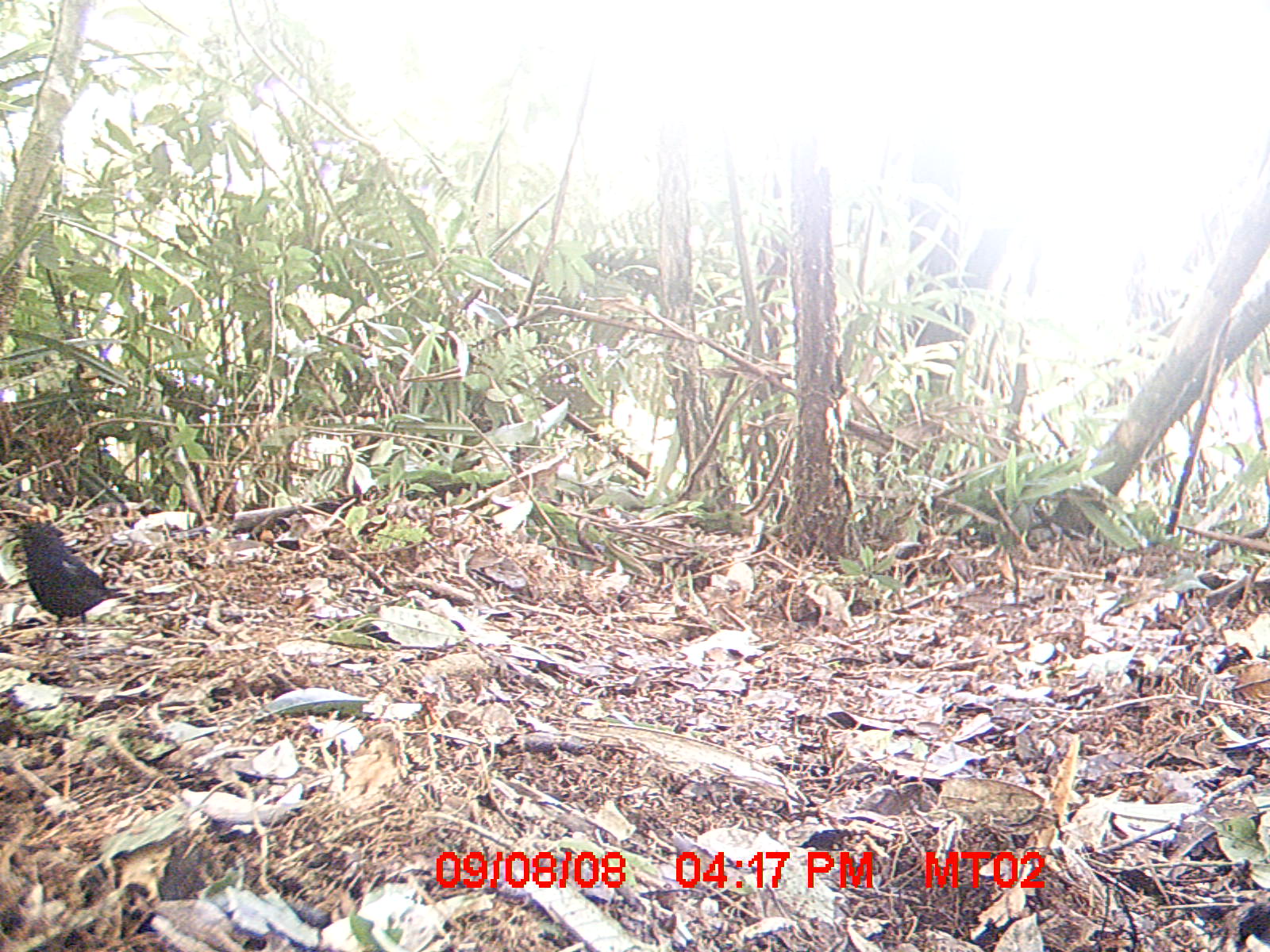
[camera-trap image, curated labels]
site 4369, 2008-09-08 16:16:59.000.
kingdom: Animalia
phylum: Chordata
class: Aves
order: Passeriformes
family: Muscicapidae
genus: Copsychus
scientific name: Copsychus albospecularis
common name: madagascar magpie-robin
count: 1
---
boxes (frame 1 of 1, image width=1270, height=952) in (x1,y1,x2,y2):
copsychus albospecularis: (16,517,132,666)